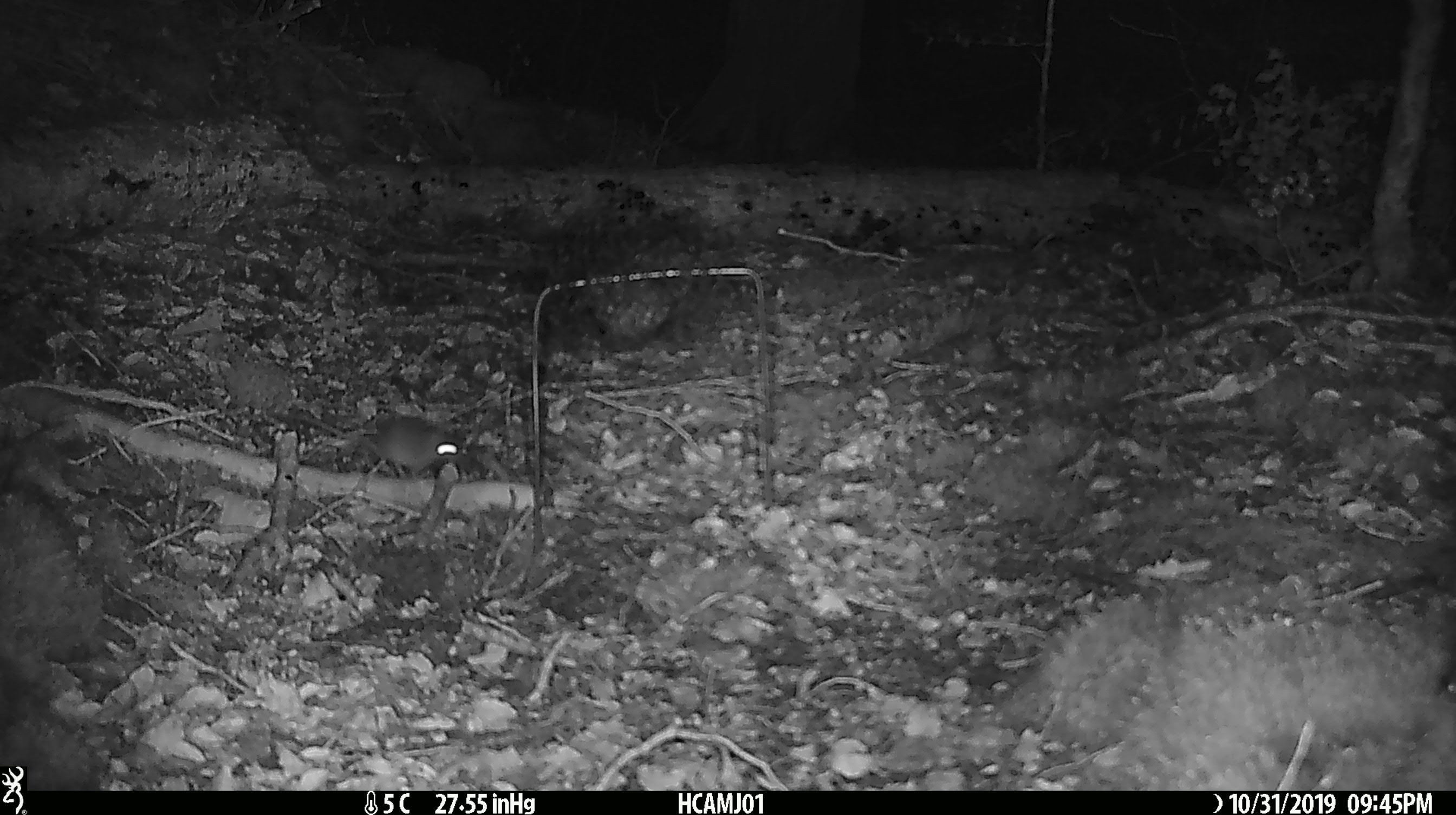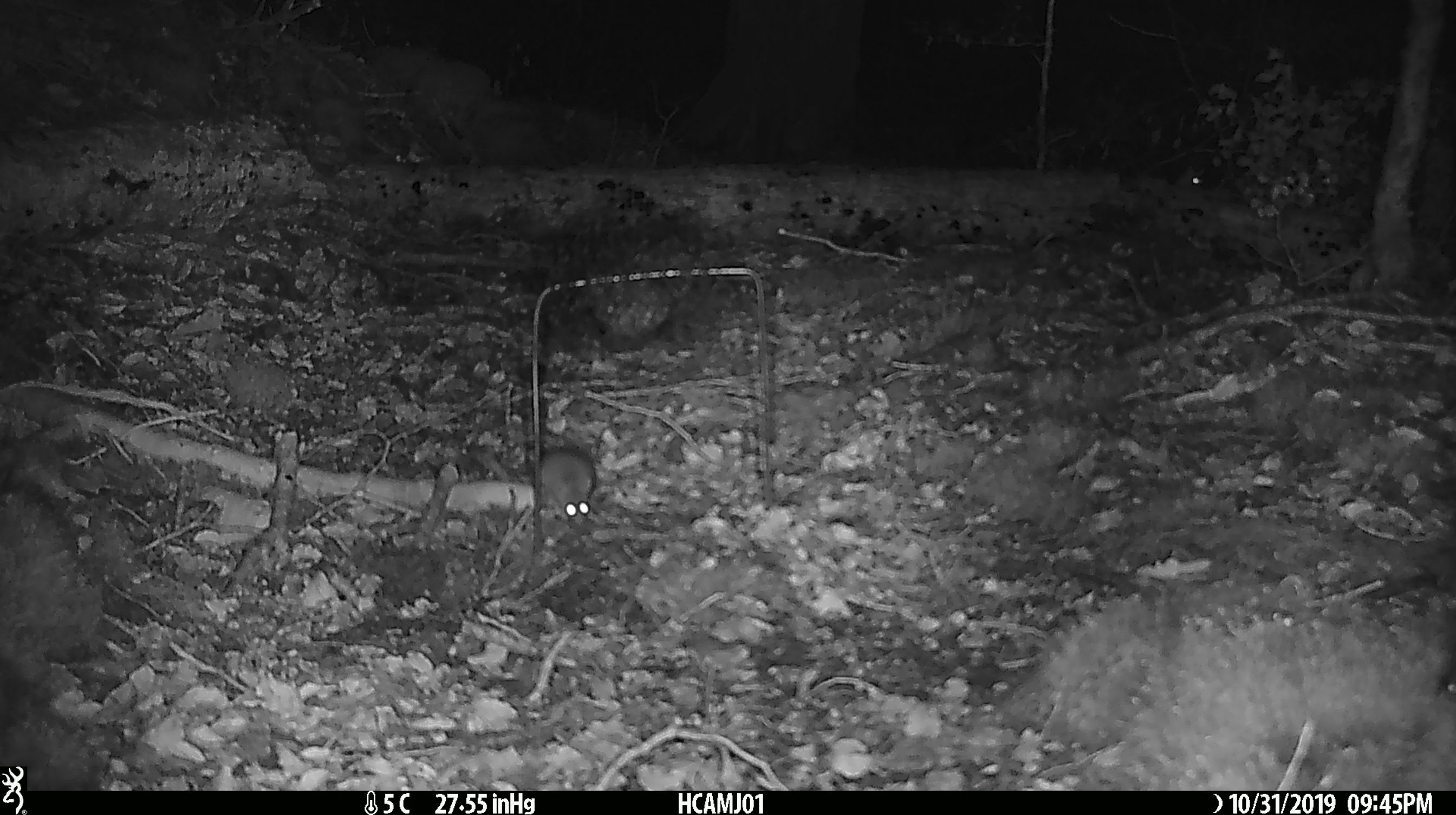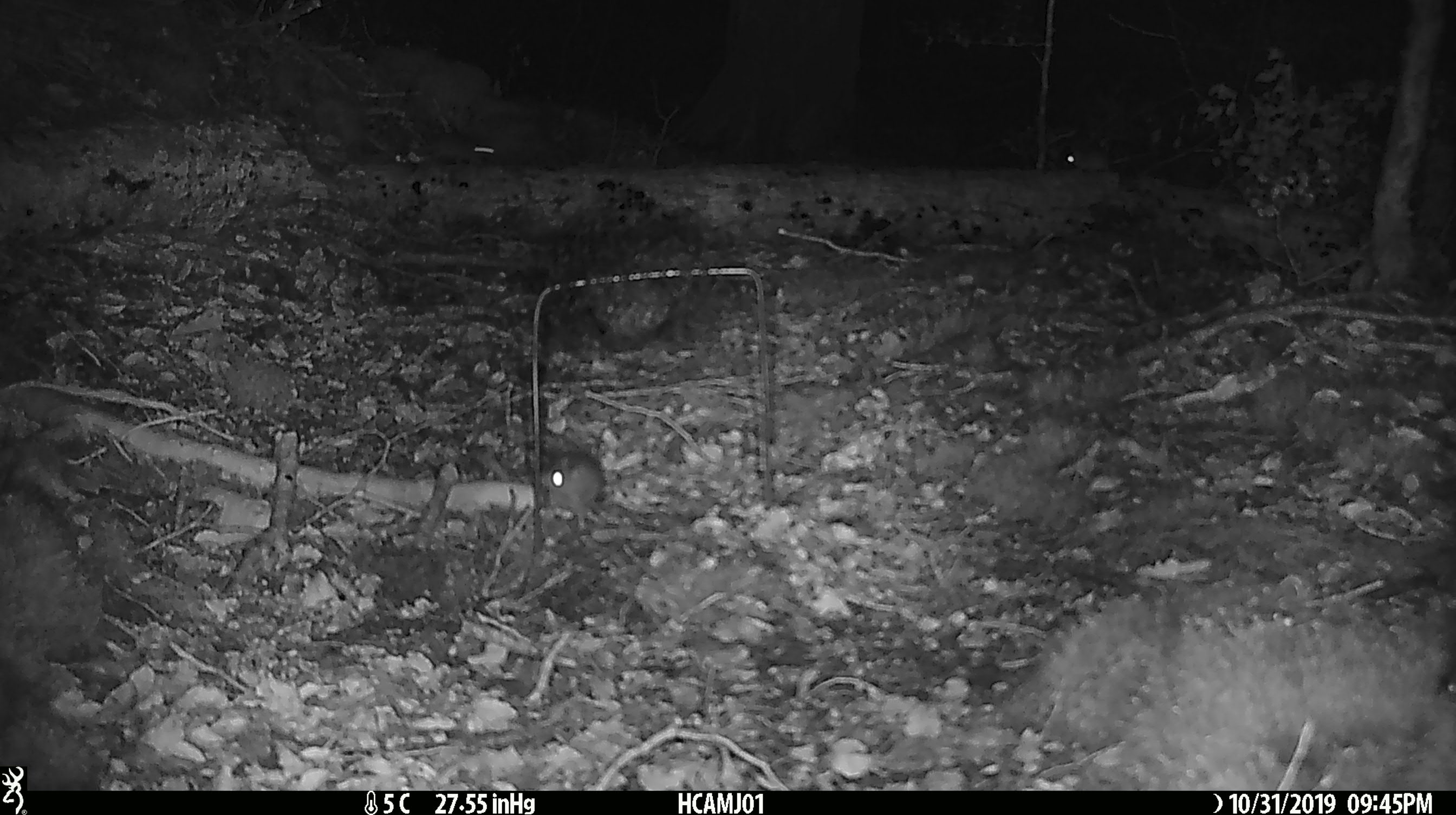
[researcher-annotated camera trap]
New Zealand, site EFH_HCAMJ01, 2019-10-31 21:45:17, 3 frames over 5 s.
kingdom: Animalia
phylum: Chordata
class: Mammalia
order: Rodentia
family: Muridae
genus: Mus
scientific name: Mus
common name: mouse